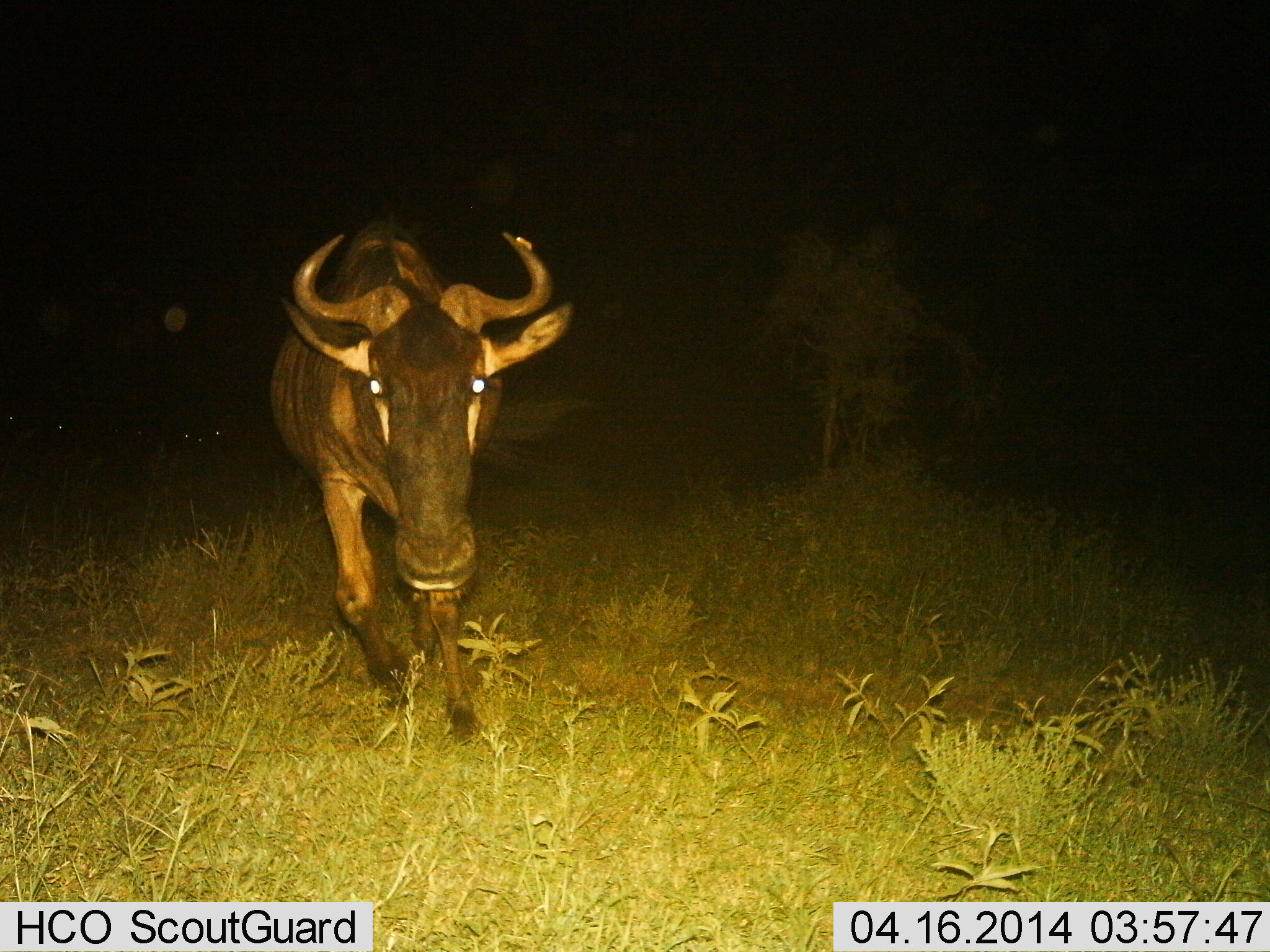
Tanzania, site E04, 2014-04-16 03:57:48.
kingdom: Animalia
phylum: Chordata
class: Mammalia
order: Artiodactyla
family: Bovidae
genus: Connochaetes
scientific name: Connochaetes taurinus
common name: blue wildebeest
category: wildebeest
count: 1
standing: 9%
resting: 0%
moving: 91%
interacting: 9%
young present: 0%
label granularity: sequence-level